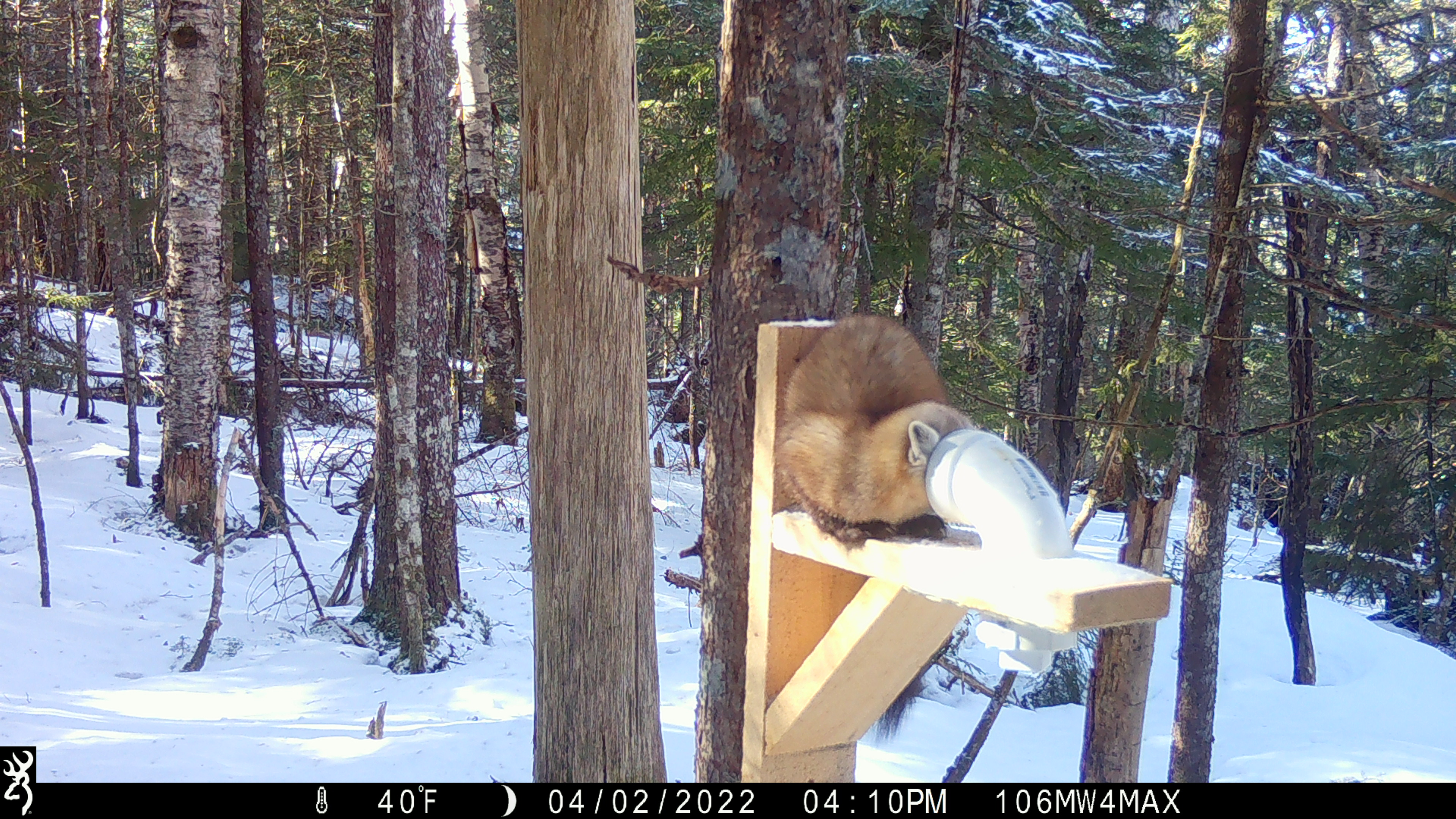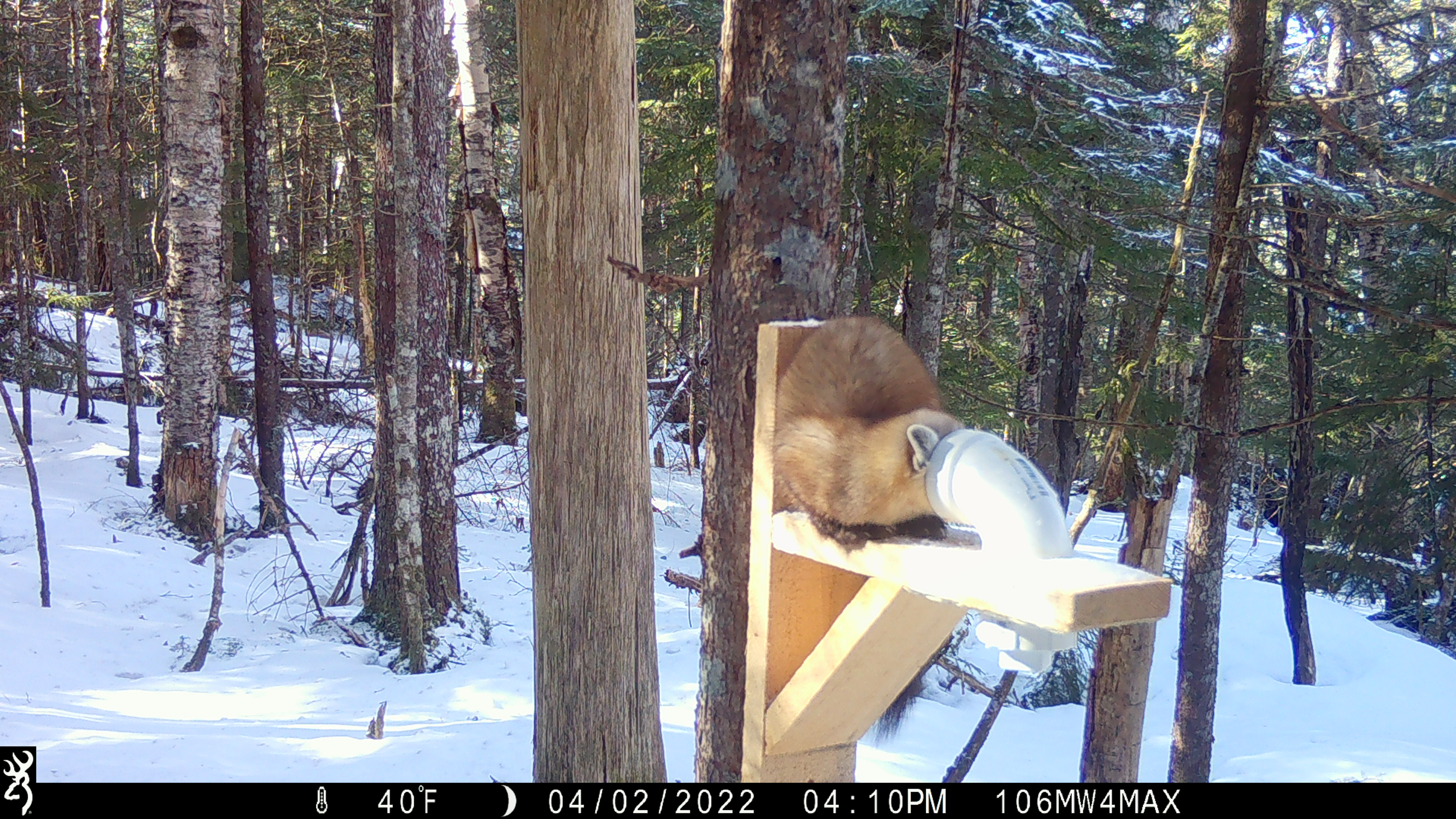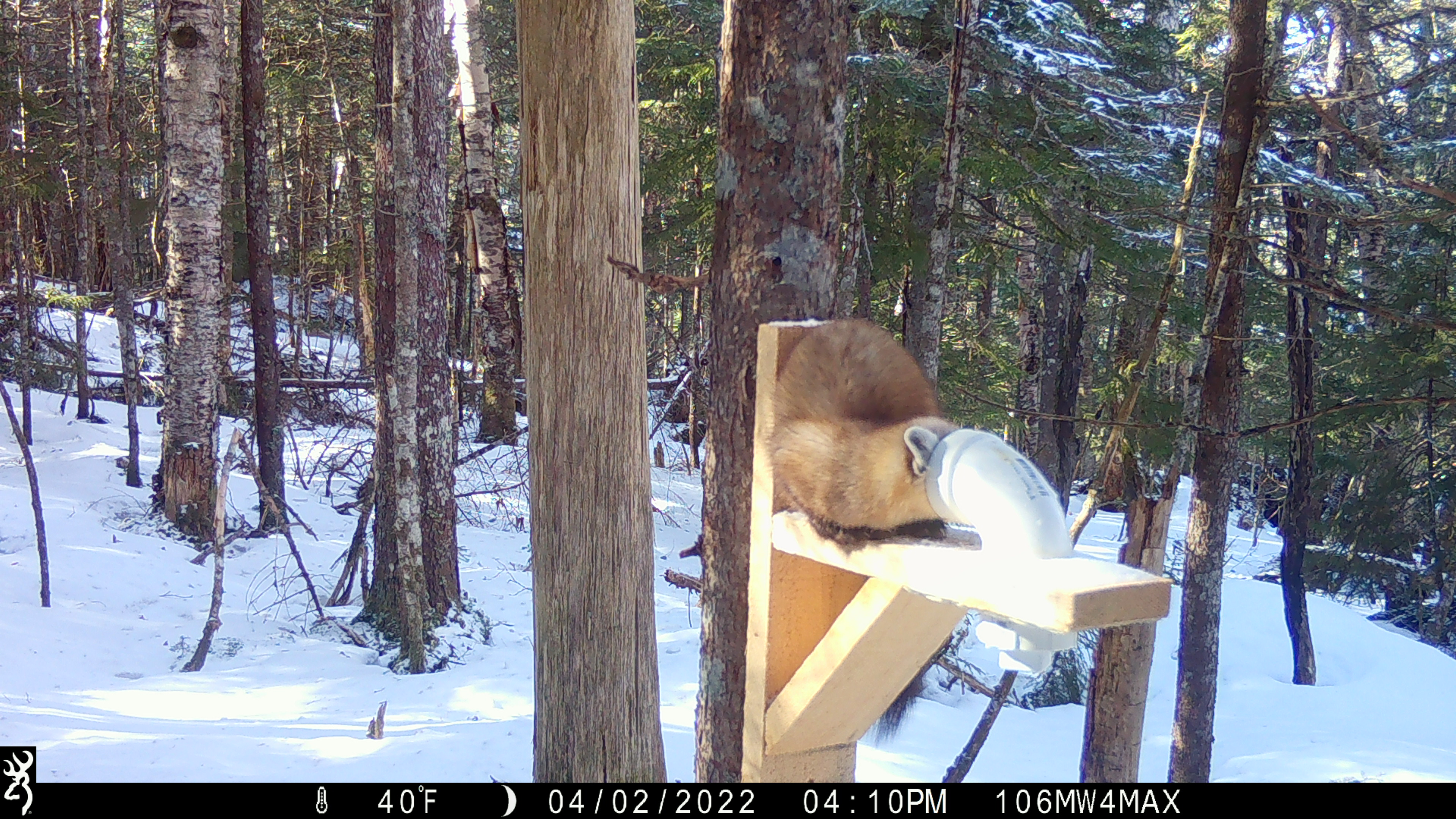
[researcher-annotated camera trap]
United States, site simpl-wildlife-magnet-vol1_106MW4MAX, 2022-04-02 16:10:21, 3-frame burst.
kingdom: Animalia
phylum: Chordata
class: Mammalia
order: Carnivora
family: Mustelidae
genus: Martes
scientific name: Martes americana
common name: american marten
American marten (Martes americana).